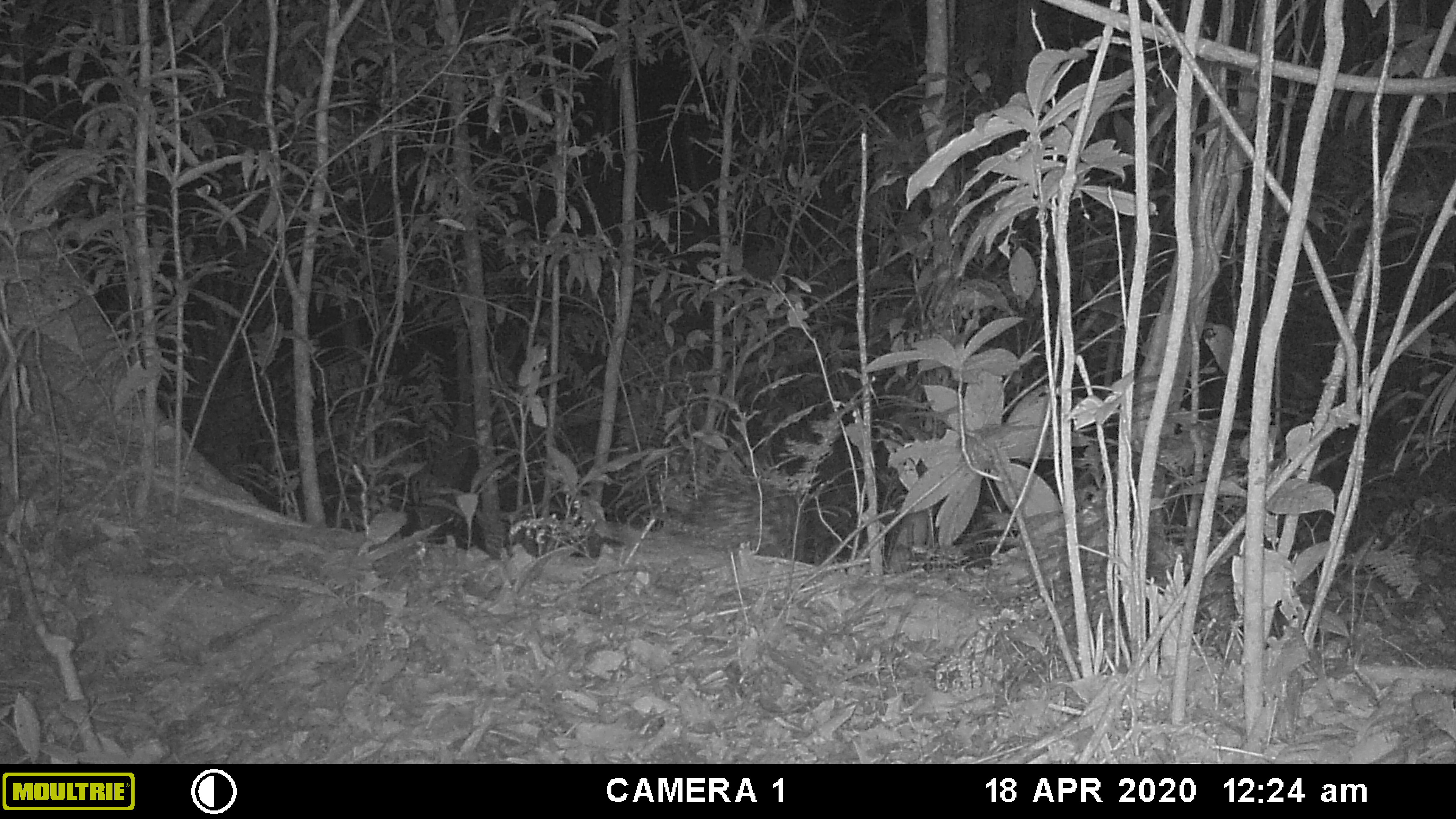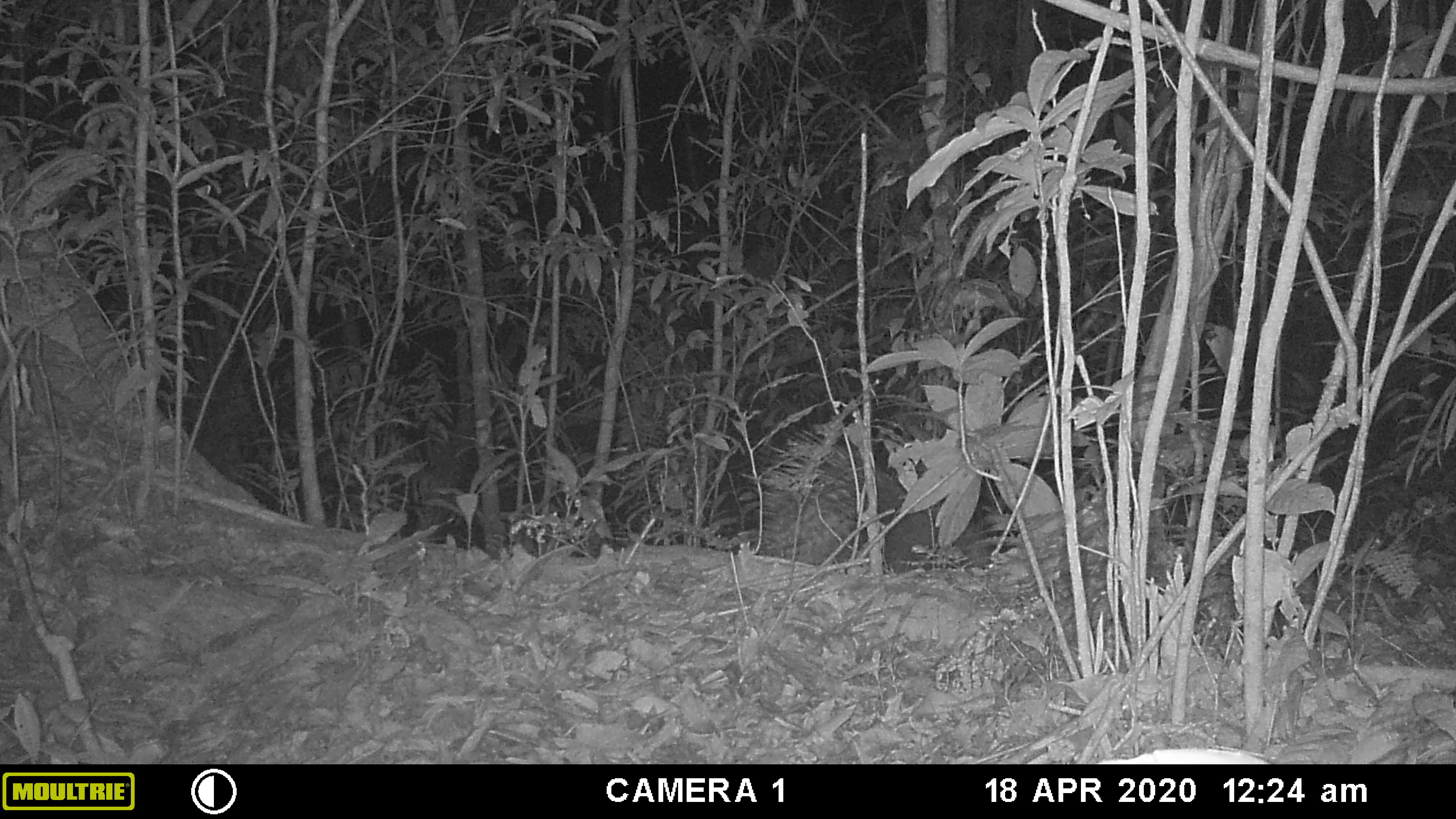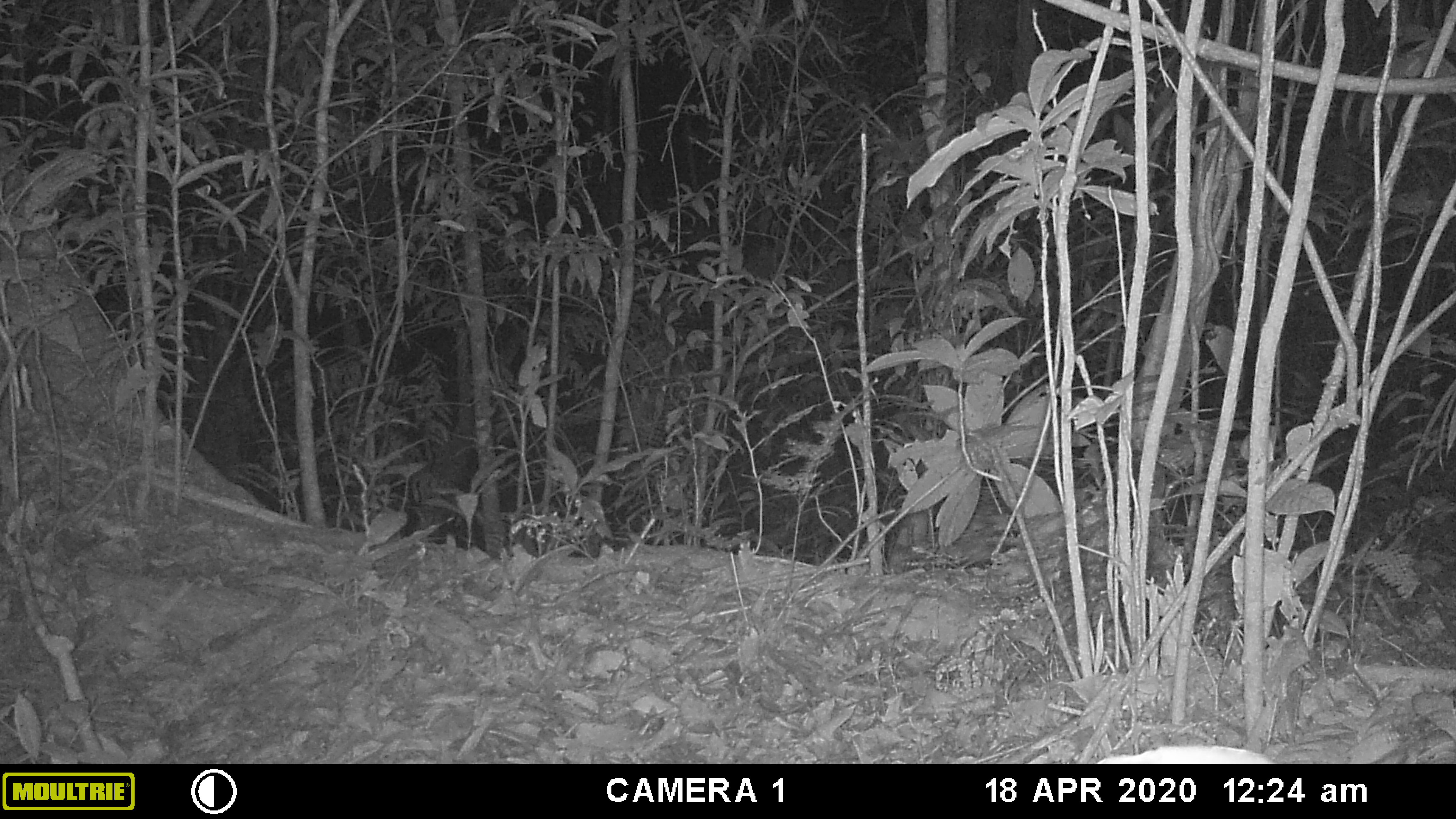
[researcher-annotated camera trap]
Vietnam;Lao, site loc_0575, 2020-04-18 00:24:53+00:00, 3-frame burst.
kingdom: Animalia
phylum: Chordata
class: Mammalia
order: Rodentia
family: Hystricidae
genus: Hystrix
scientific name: Hystrix brachyura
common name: malayan porcupine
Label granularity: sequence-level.